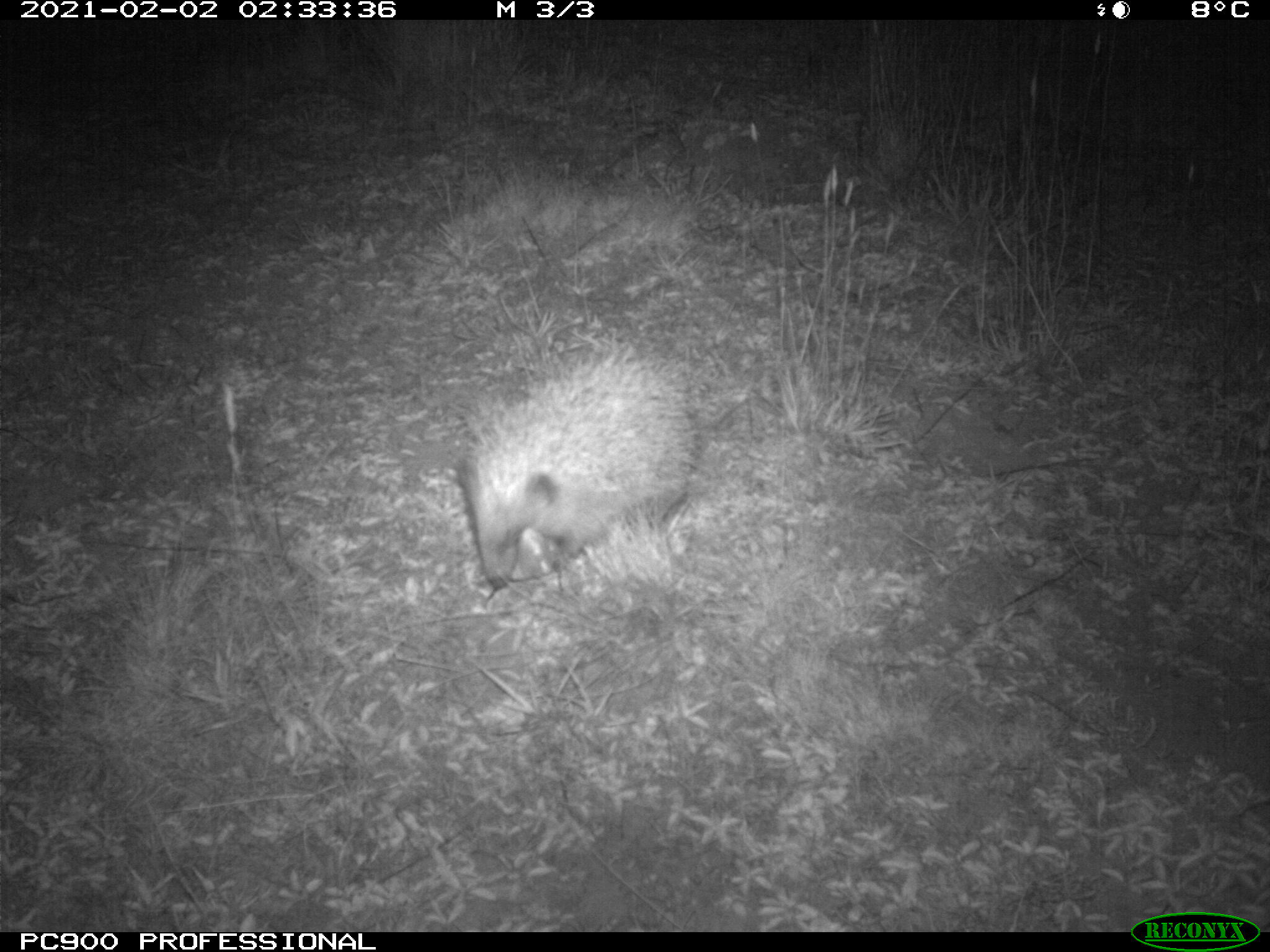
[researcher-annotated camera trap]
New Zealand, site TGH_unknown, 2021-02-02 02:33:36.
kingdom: Animalia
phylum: Chordata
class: Mammalia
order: Eulipotyphla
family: Erinaceidae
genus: Erinaceus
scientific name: Erinaceus europaeus europaeus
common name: european hedgehog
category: hedgehog